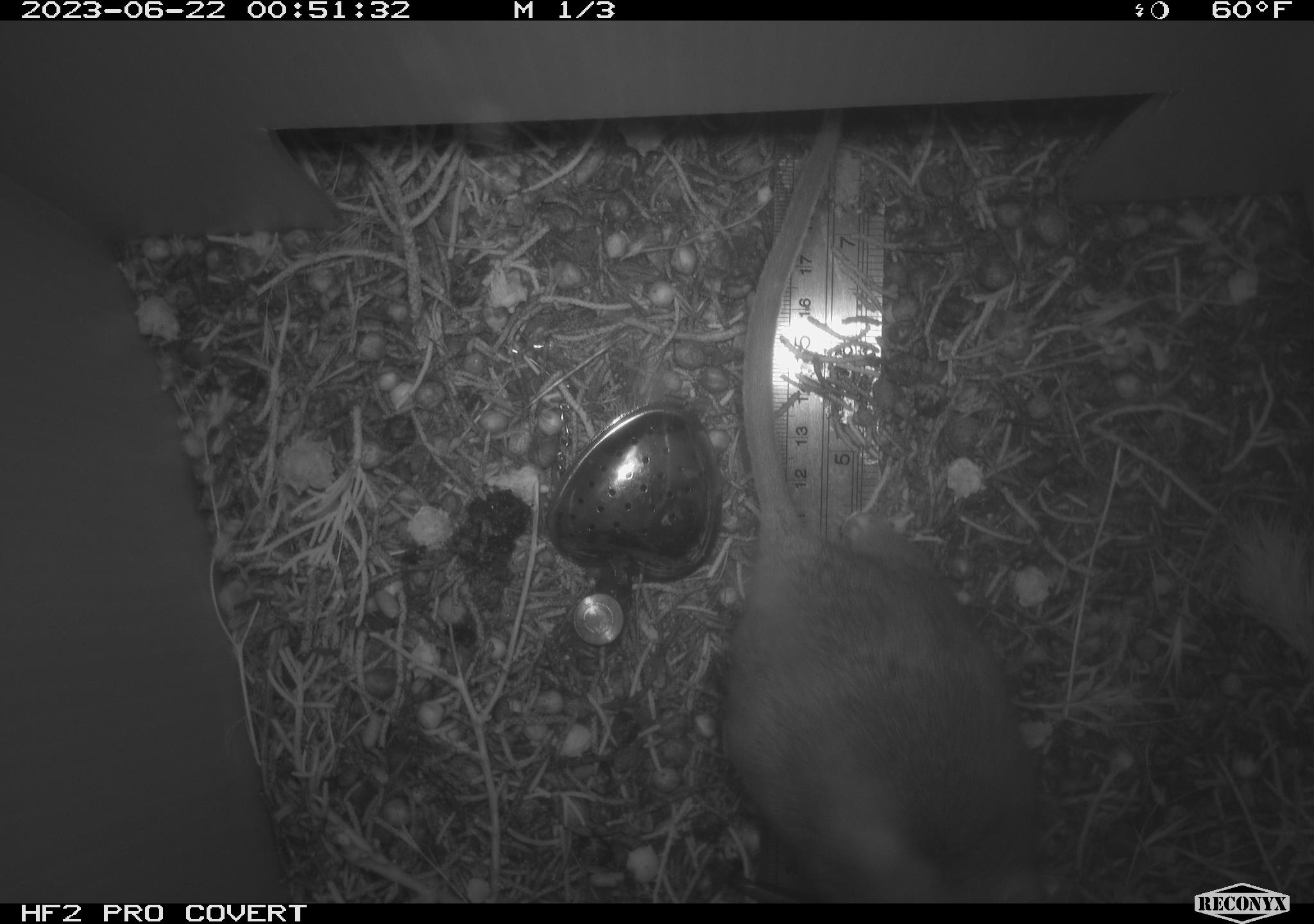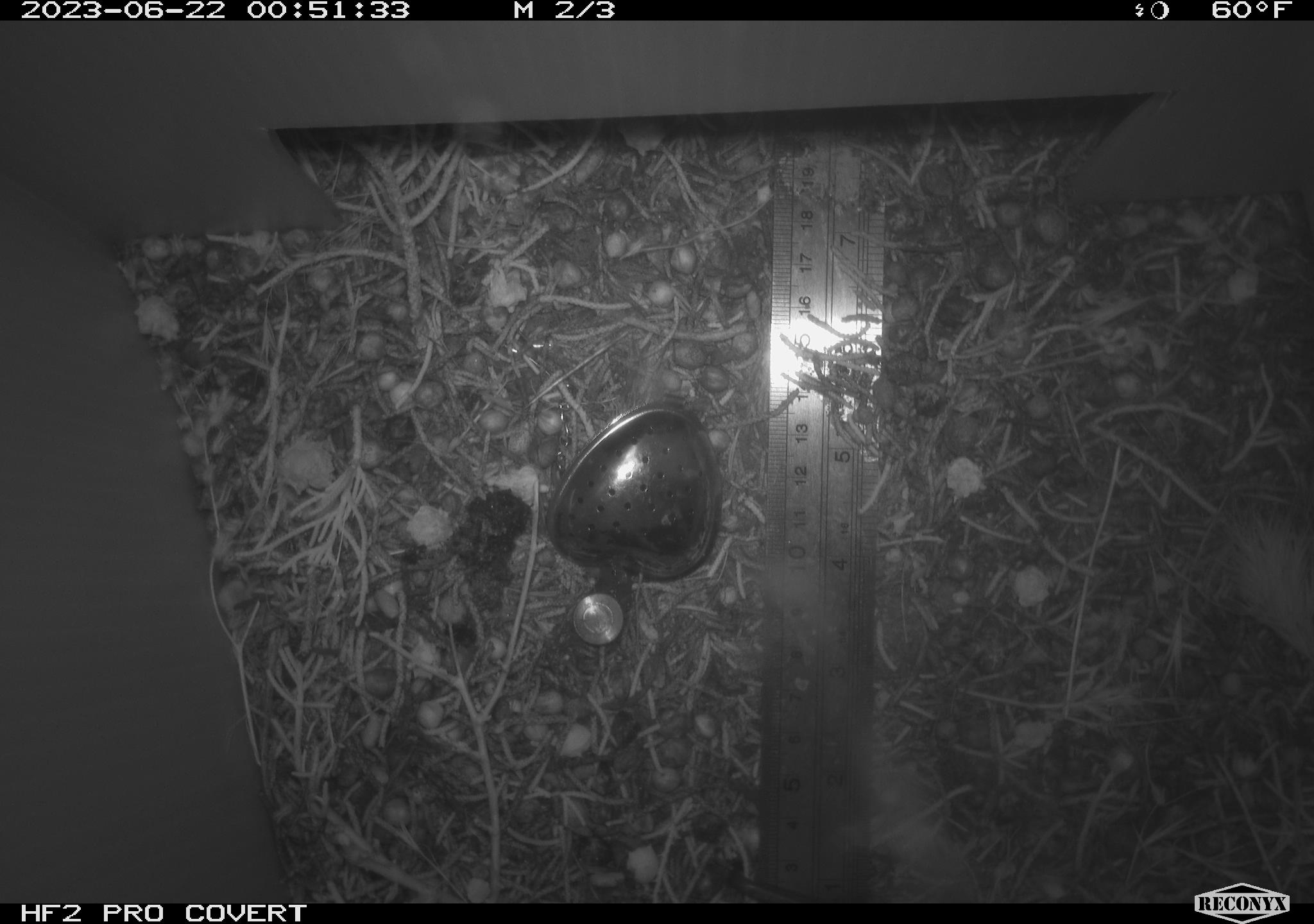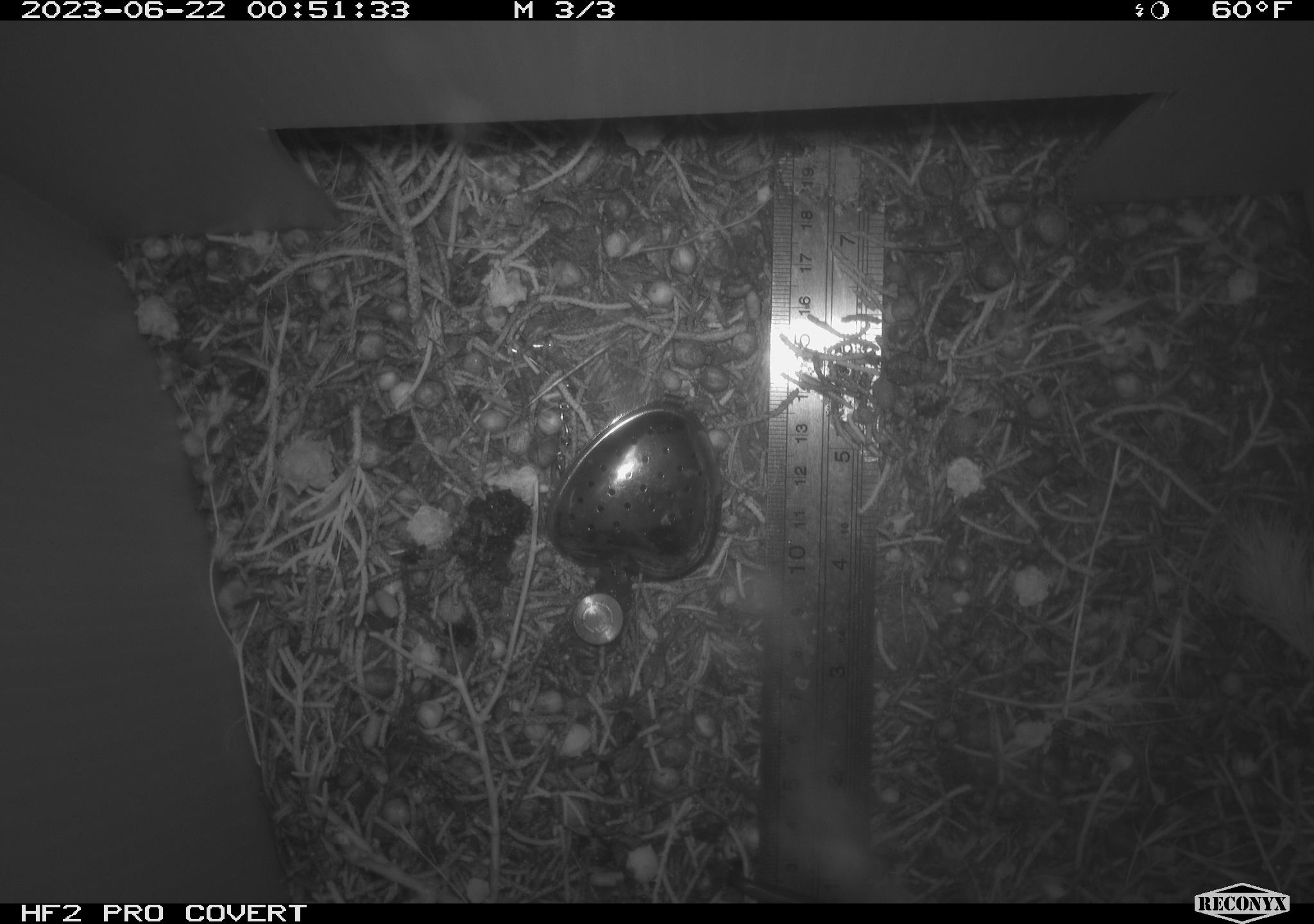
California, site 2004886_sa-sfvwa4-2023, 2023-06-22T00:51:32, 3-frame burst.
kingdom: Animalia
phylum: Chordata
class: Mammalia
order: Rodentia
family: Cricetidae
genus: Neotoma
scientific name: Neotoma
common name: pack rat or woodrat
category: neotoma species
Neotoma species (pack rat or woodrat) (Neotoma).